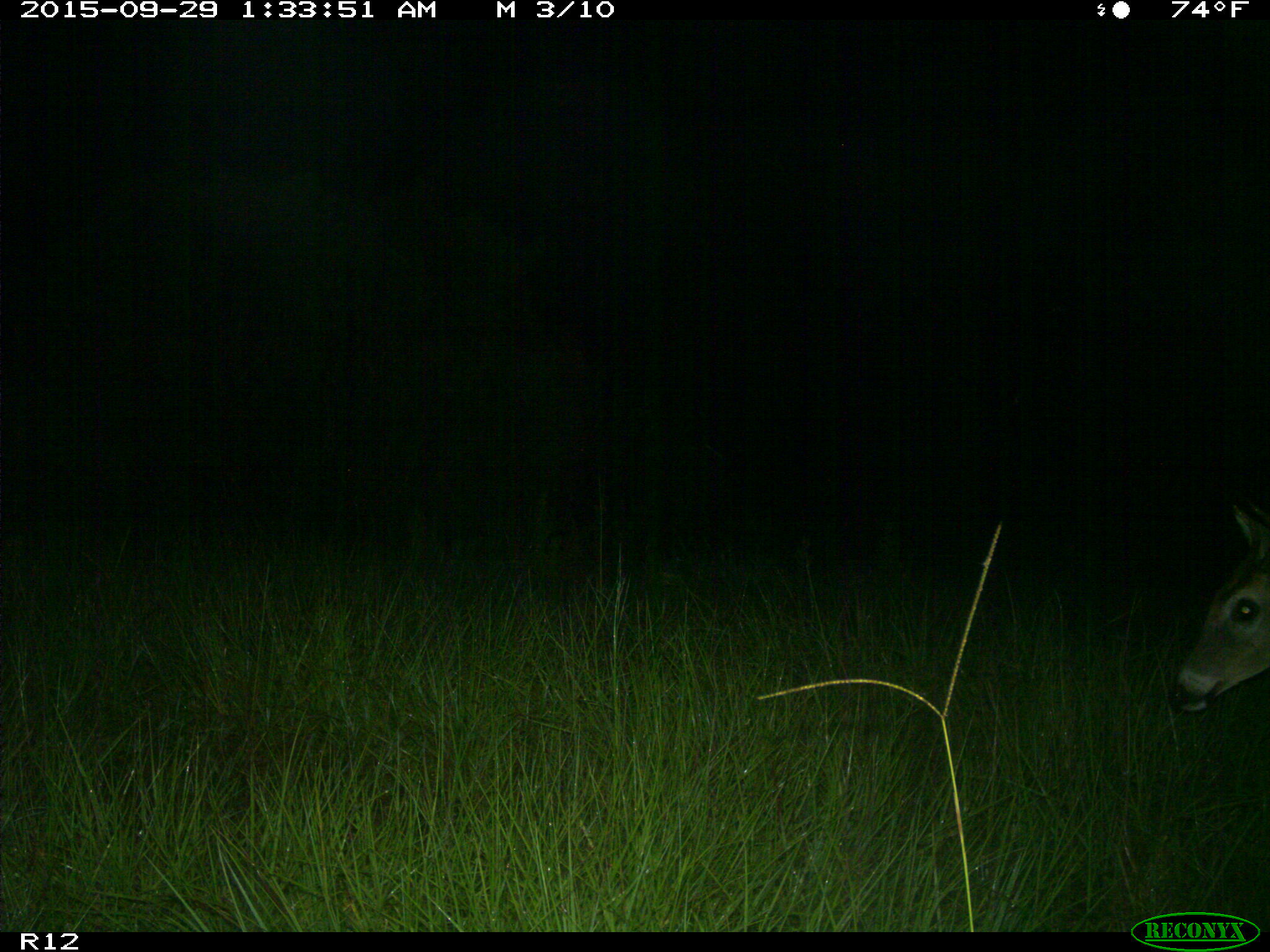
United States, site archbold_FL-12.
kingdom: Animalia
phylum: Chordata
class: Mammalia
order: Artiodactyla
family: Cervidae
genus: Odocoileus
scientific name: Odocoileus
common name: deer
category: unidentified deer